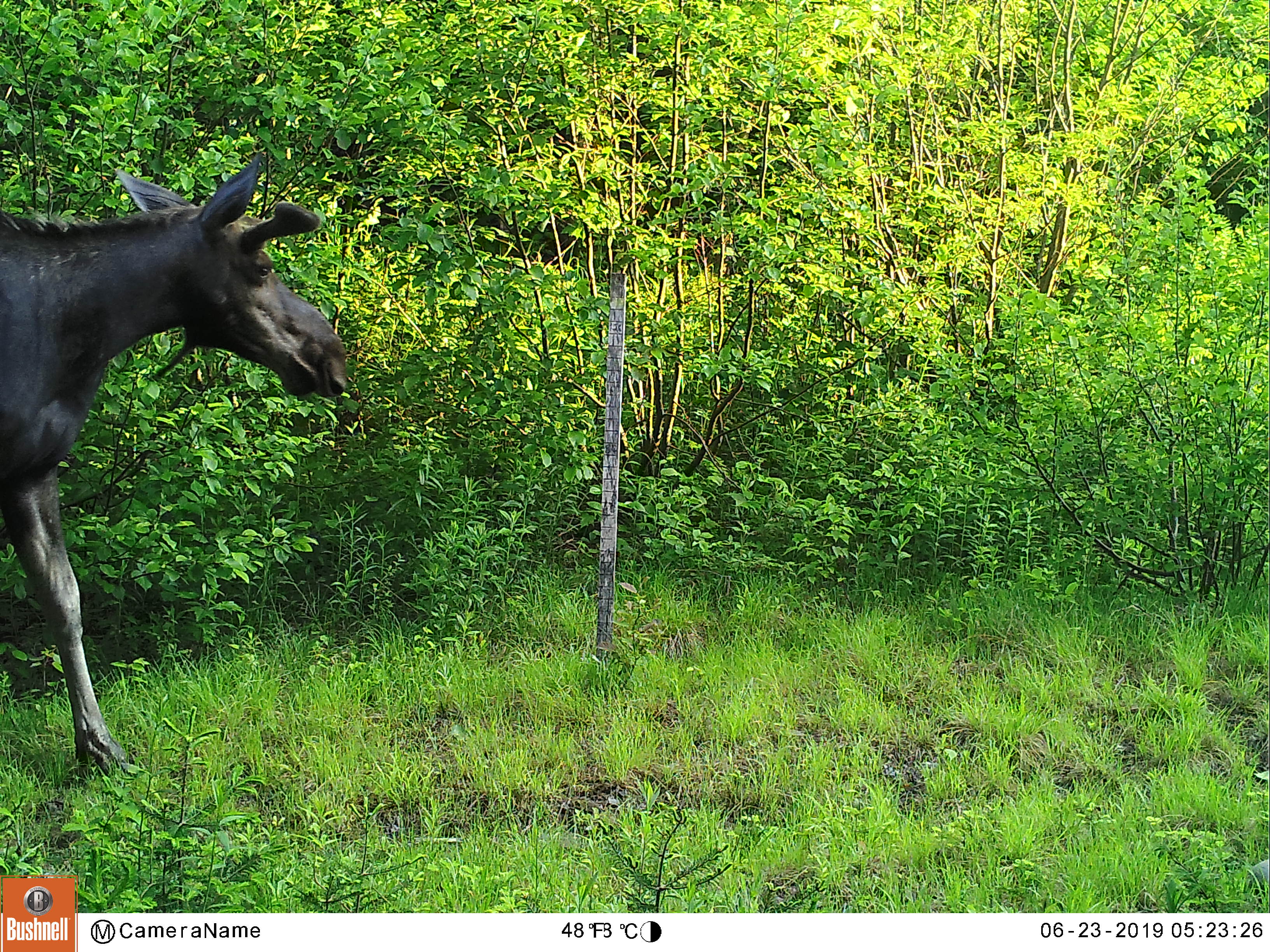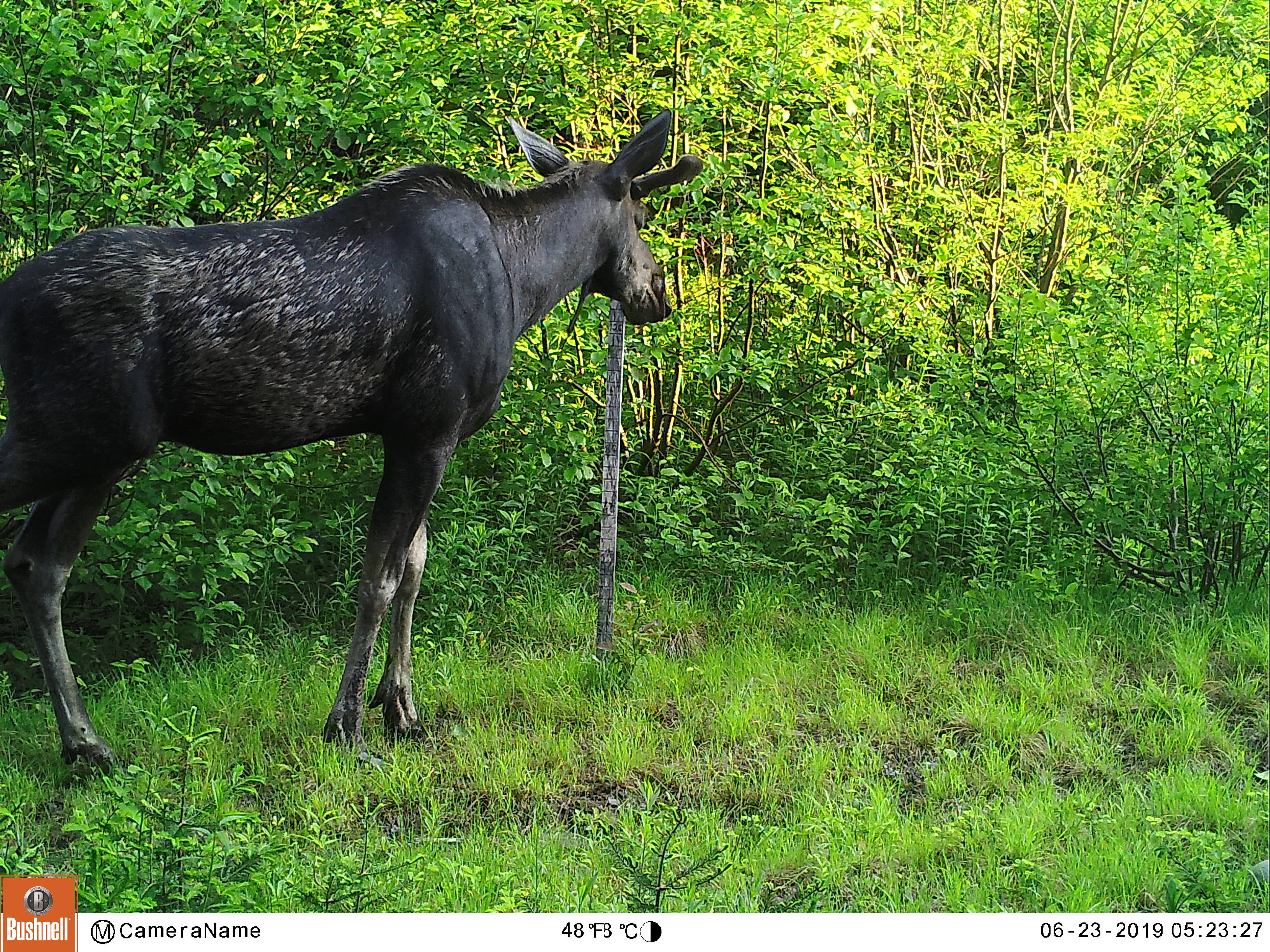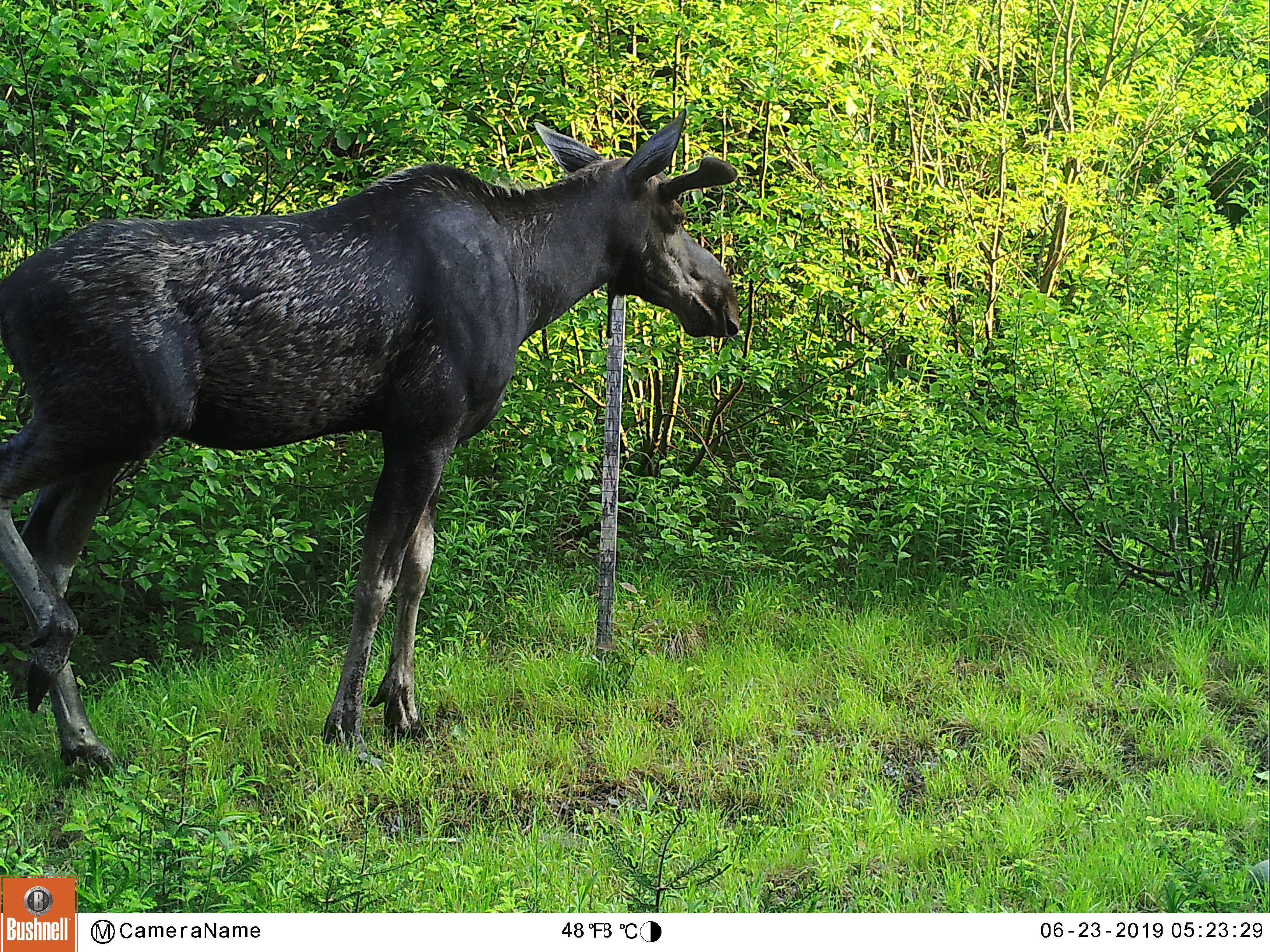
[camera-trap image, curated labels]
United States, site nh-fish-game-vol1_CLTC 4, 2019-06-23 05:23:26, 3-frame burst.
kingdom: Animalia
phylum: Chordata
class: Mammalia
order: Artiodactyla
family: Cervidae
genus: Alces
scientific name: Alces alces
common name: moose